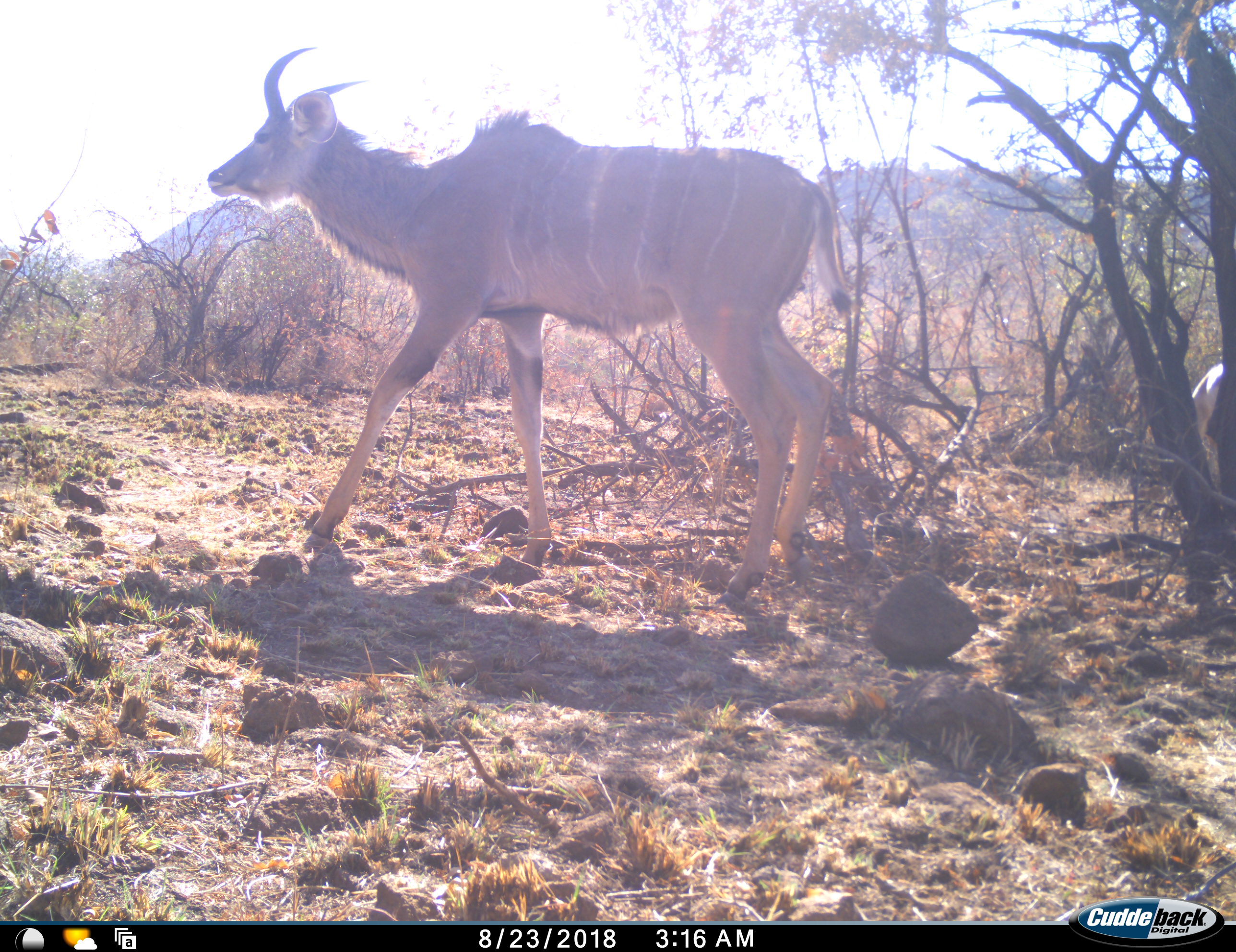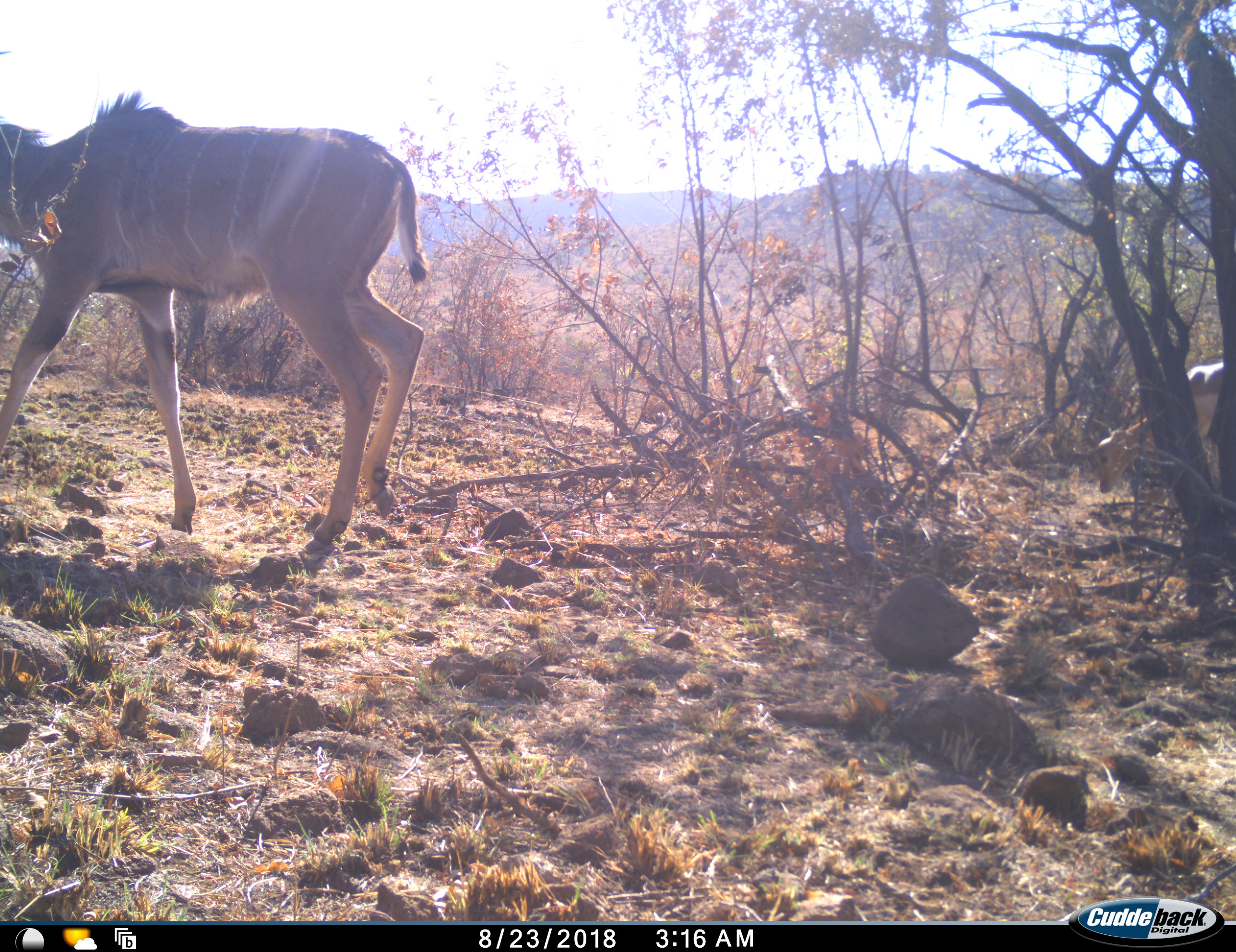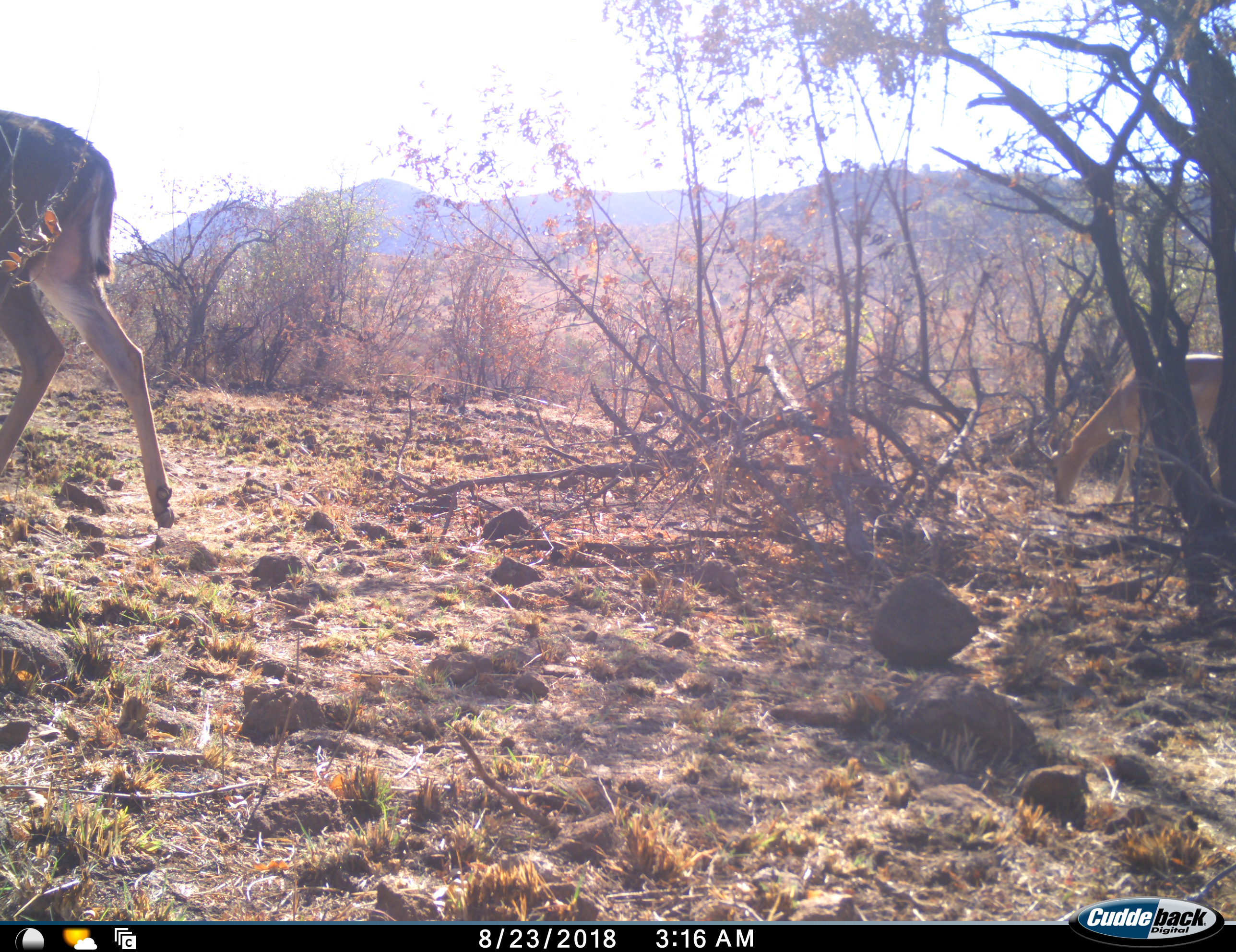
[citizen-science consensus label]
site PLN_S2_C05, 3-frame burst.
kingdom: Animalia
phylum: Chordata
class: Mammalia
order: Artiodactyla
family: Bovidae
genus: Tragelaphus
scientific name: Tragelaphus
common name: kudu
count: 1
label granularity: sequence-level